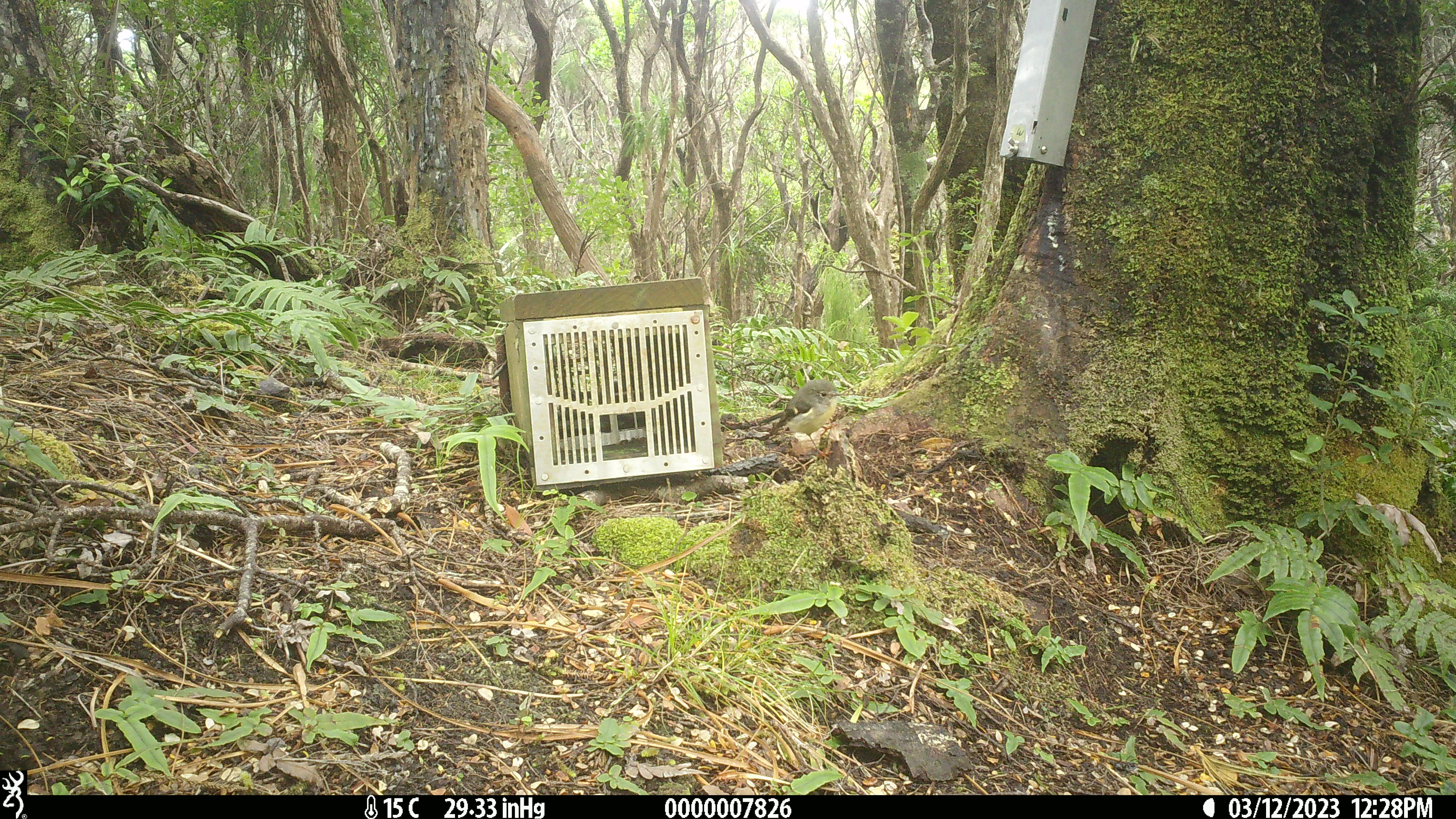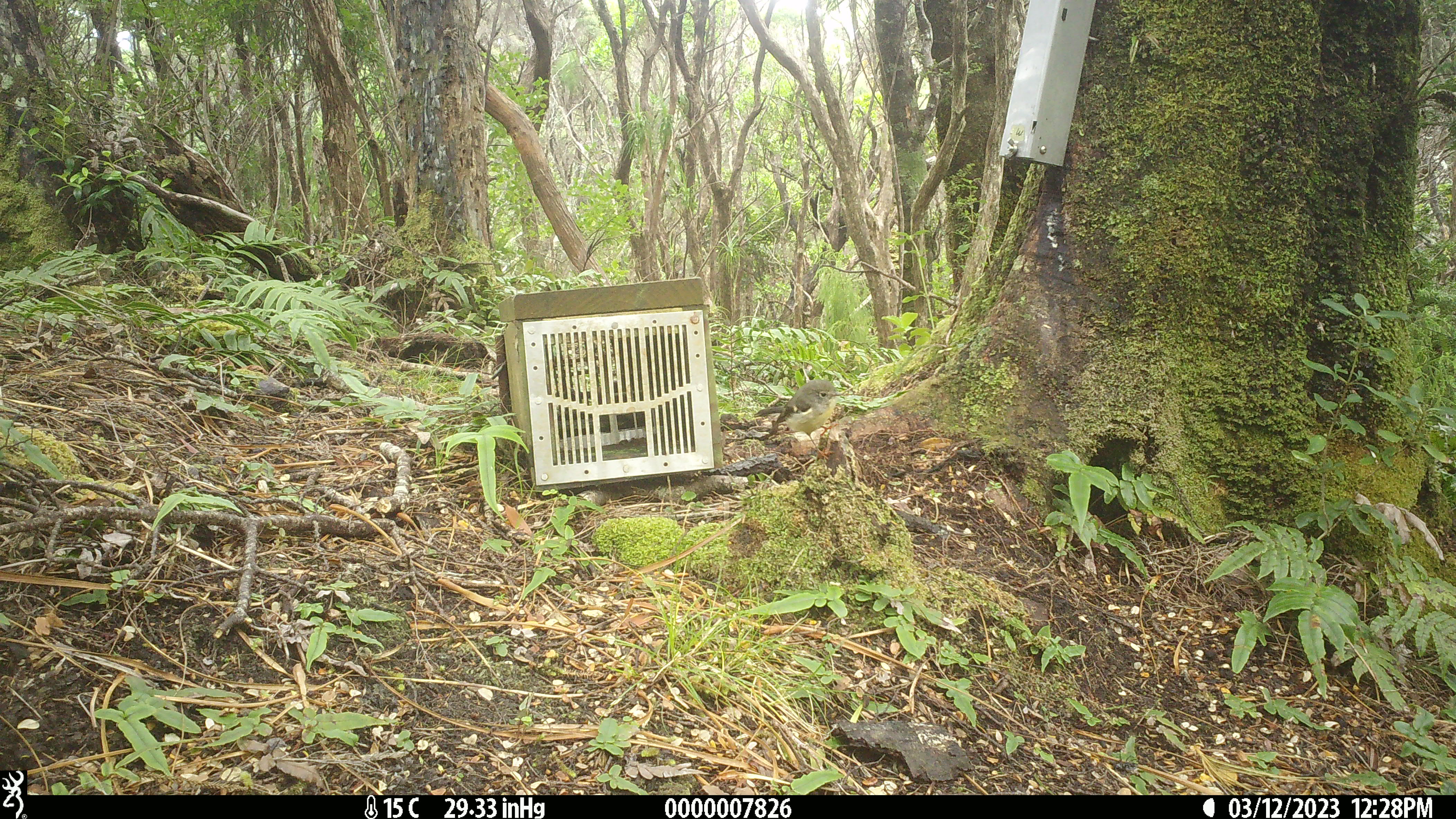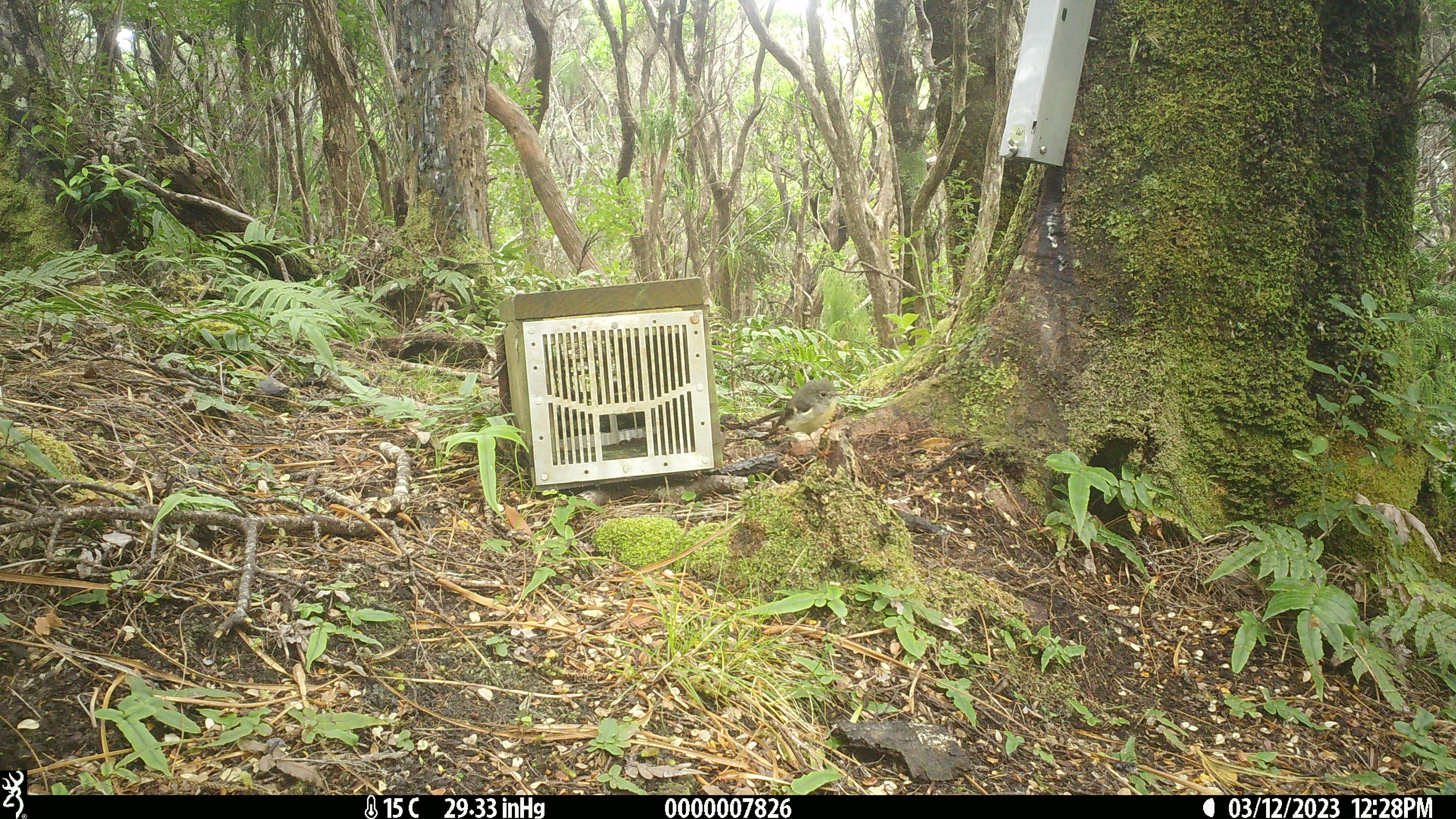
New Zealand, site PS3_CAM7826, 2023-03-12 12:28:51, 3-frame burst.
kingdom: Animalia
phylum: Chordata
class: Aves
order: Passeriformes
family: Petroicidae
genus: Petroica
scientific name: Petroica macrocephala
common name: tomtit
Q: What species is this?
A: Tomtit (Petroica macrocephala).